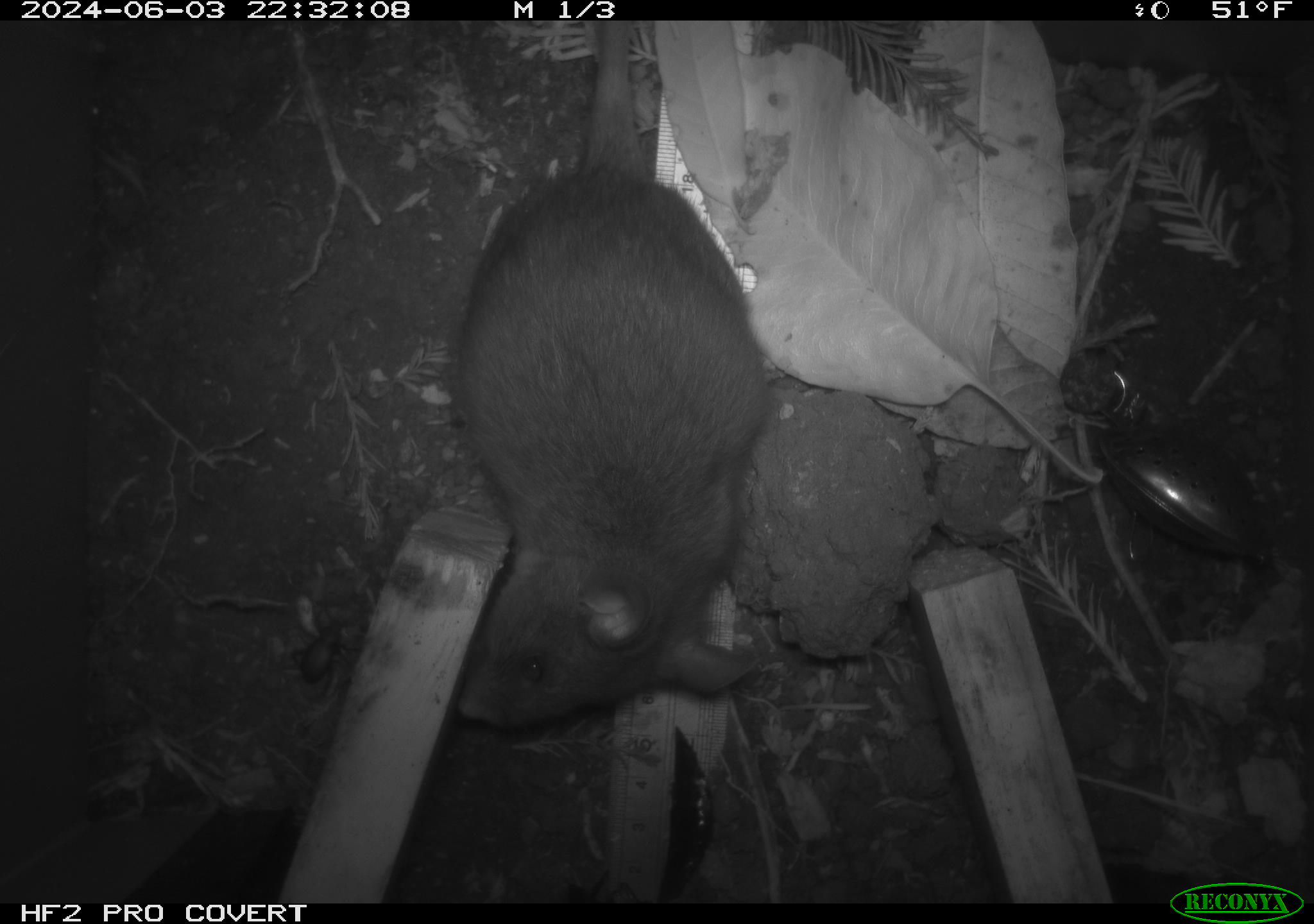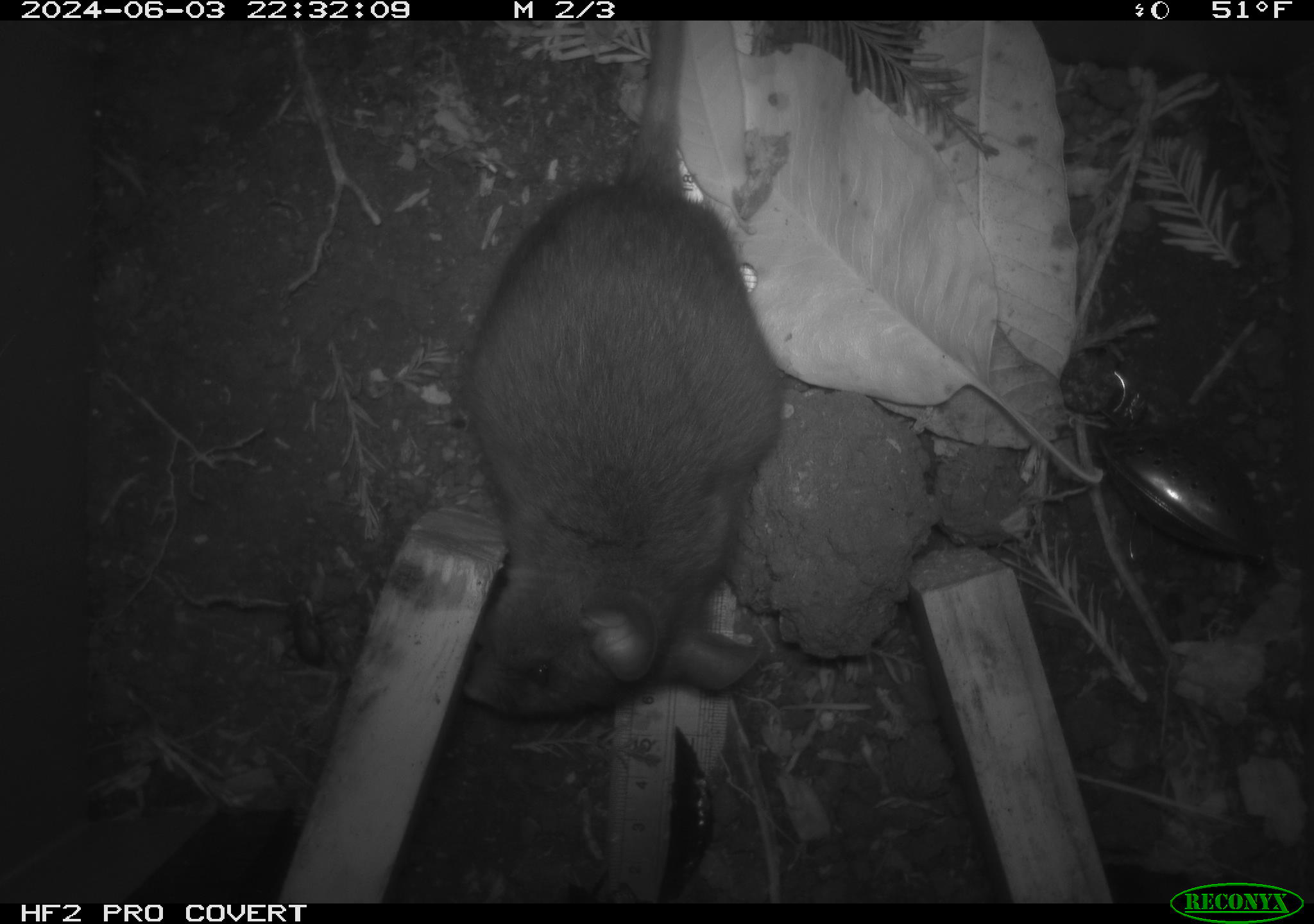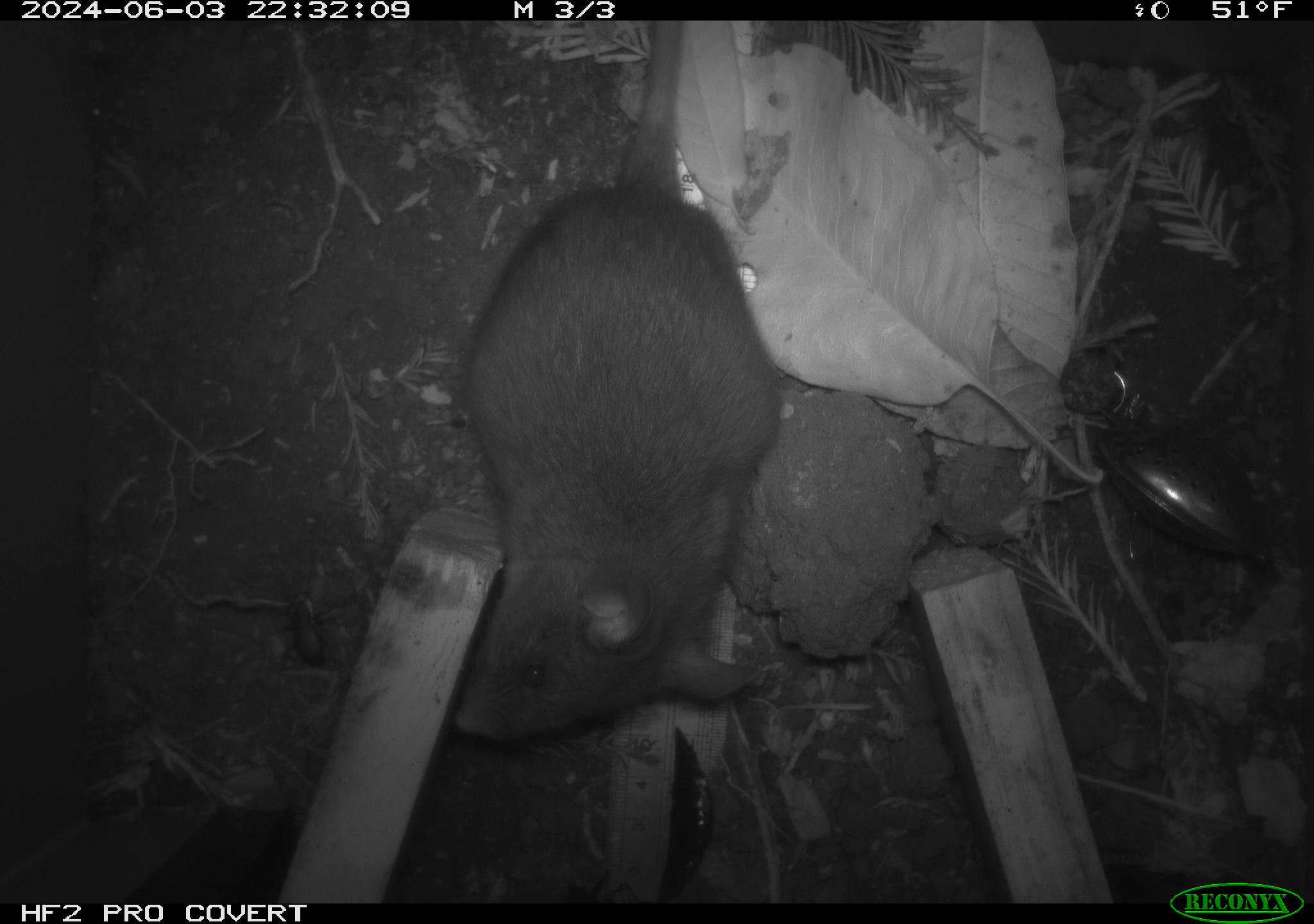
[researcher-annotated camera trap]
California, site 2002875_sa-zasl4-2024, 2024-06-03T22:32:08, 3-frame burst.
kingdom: Animalia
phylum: Chordata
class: Mammalia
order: Rodentia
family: Cricetidae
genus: Neotoma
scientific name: Neotoma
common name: pack rat or woodrat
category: neotoma species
Neotoma species (pack rat or woodrat) (Neotoma).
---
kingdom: Animalia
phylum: Arthropoda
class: Insecta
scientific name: Insecta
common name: insect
Insect (Insecta).